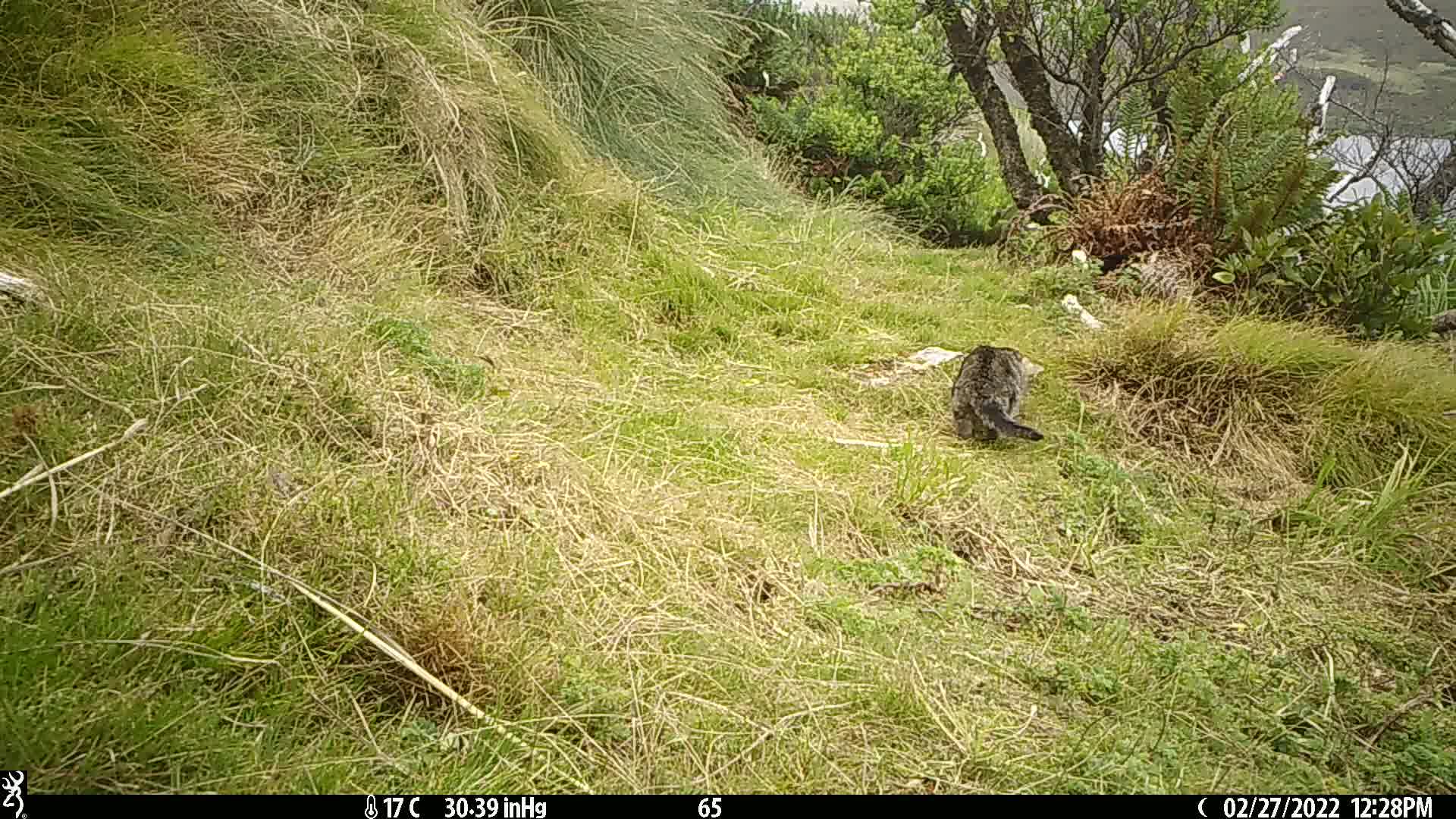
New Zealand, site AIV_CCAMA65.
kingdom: Animalia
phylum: Chordata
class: Mammalia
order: Carnivora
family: Felidae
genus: Felis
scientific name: Felis catus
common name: domestic cat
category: cat